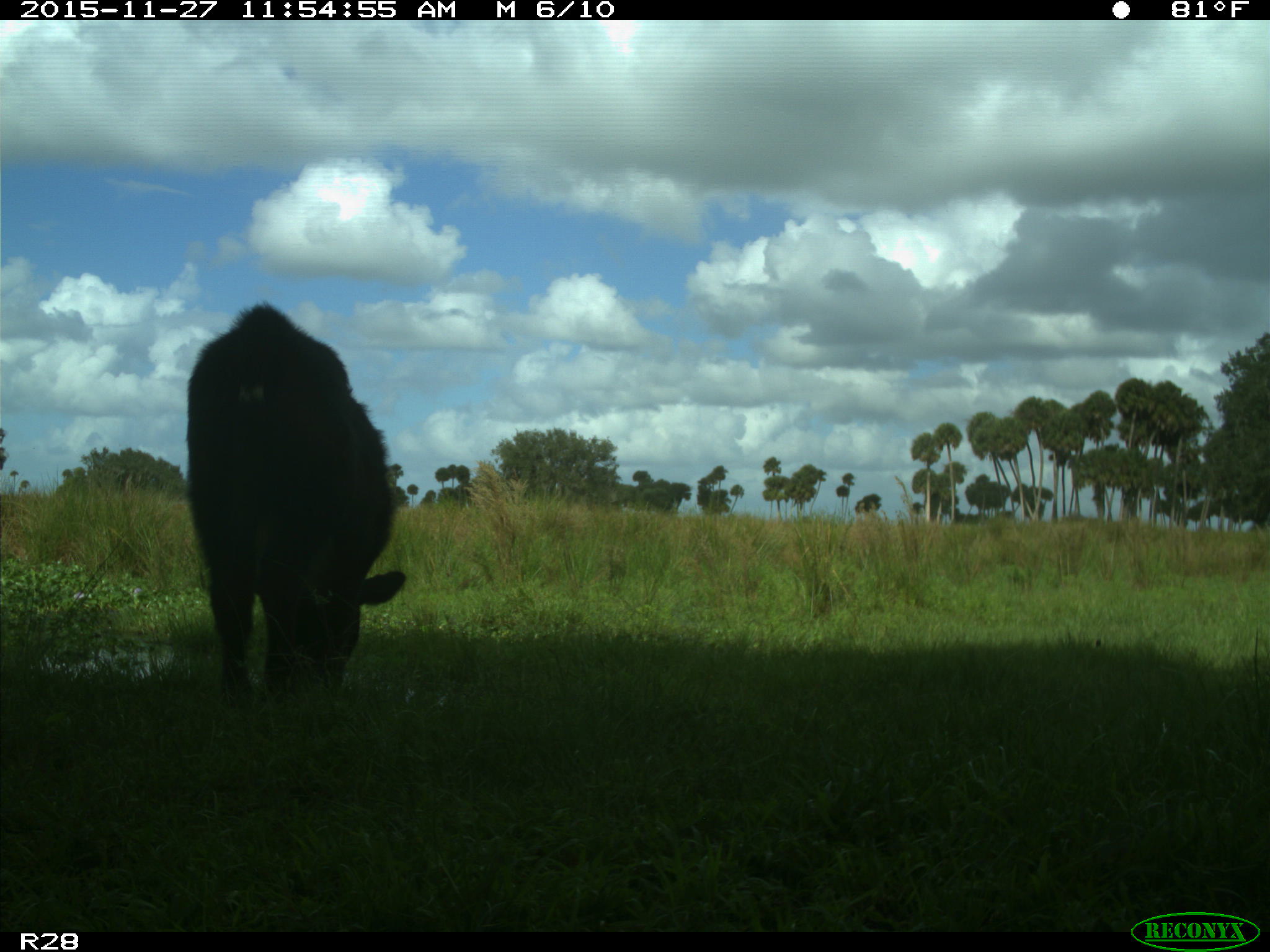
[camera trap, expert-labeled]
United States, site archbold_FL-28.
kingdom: Animalia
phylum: Chordata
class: Mammalia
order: Artiodactyla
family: Bovidae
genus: Bos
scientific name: Bos taurus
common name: domestic cow